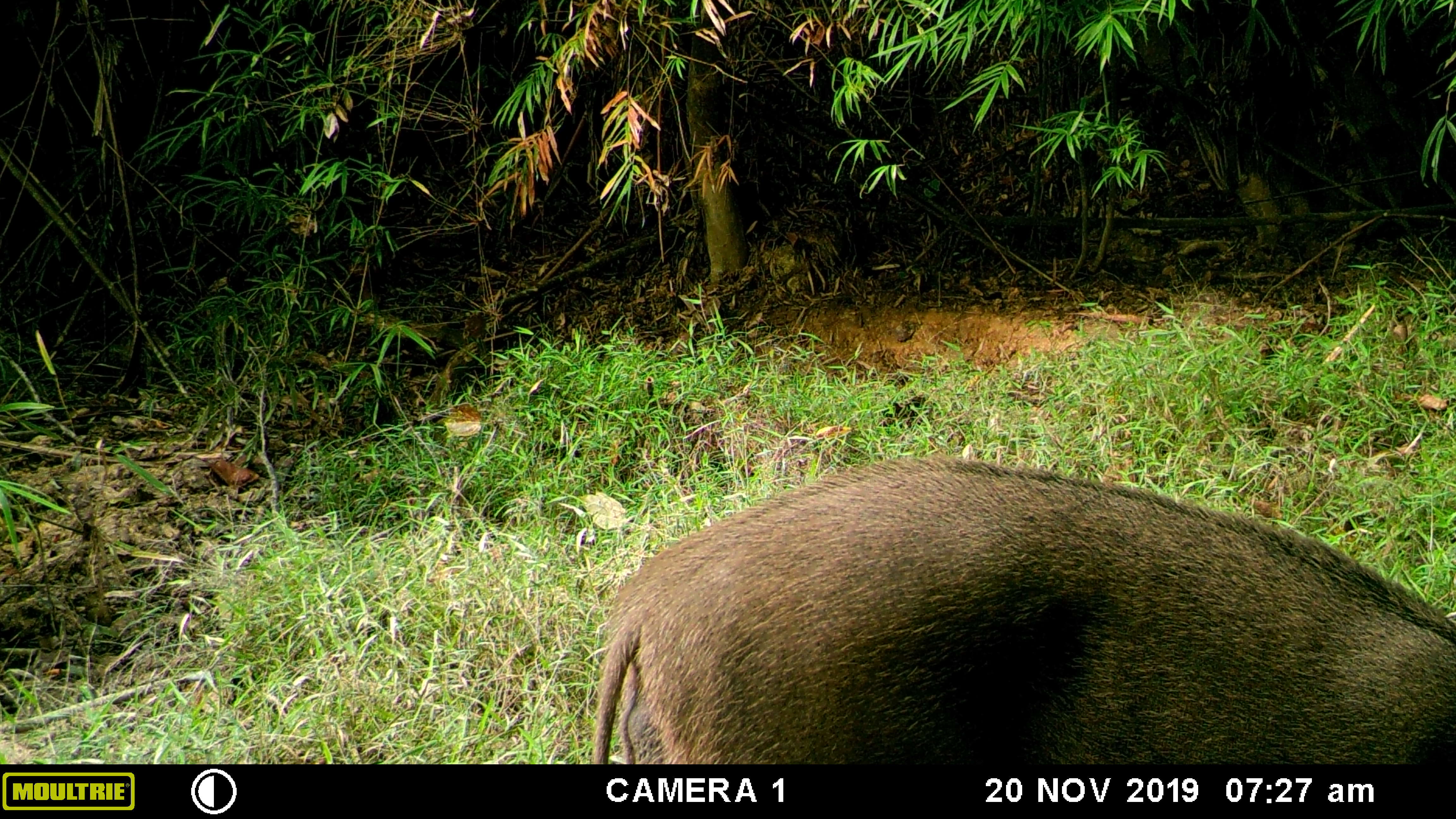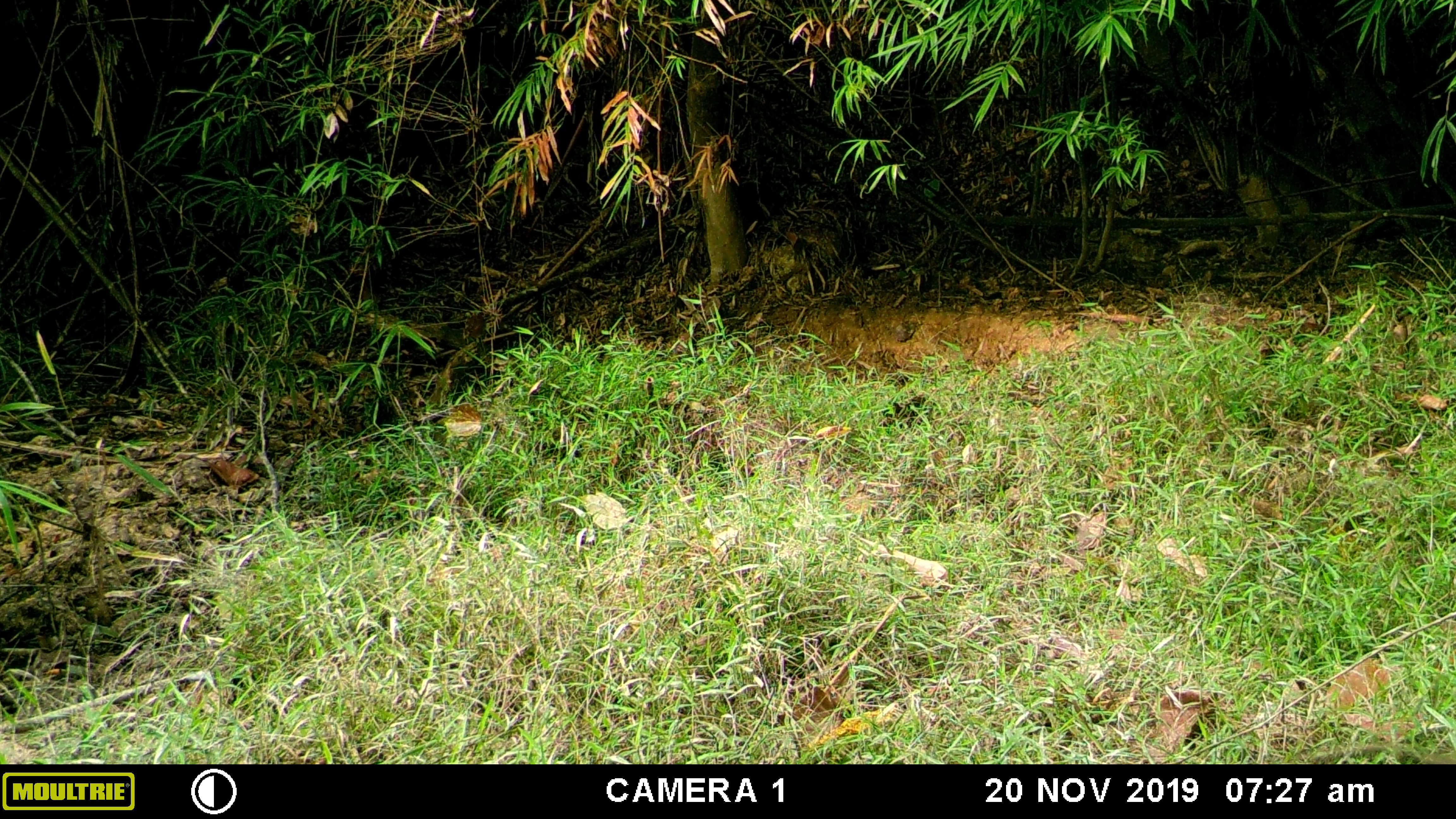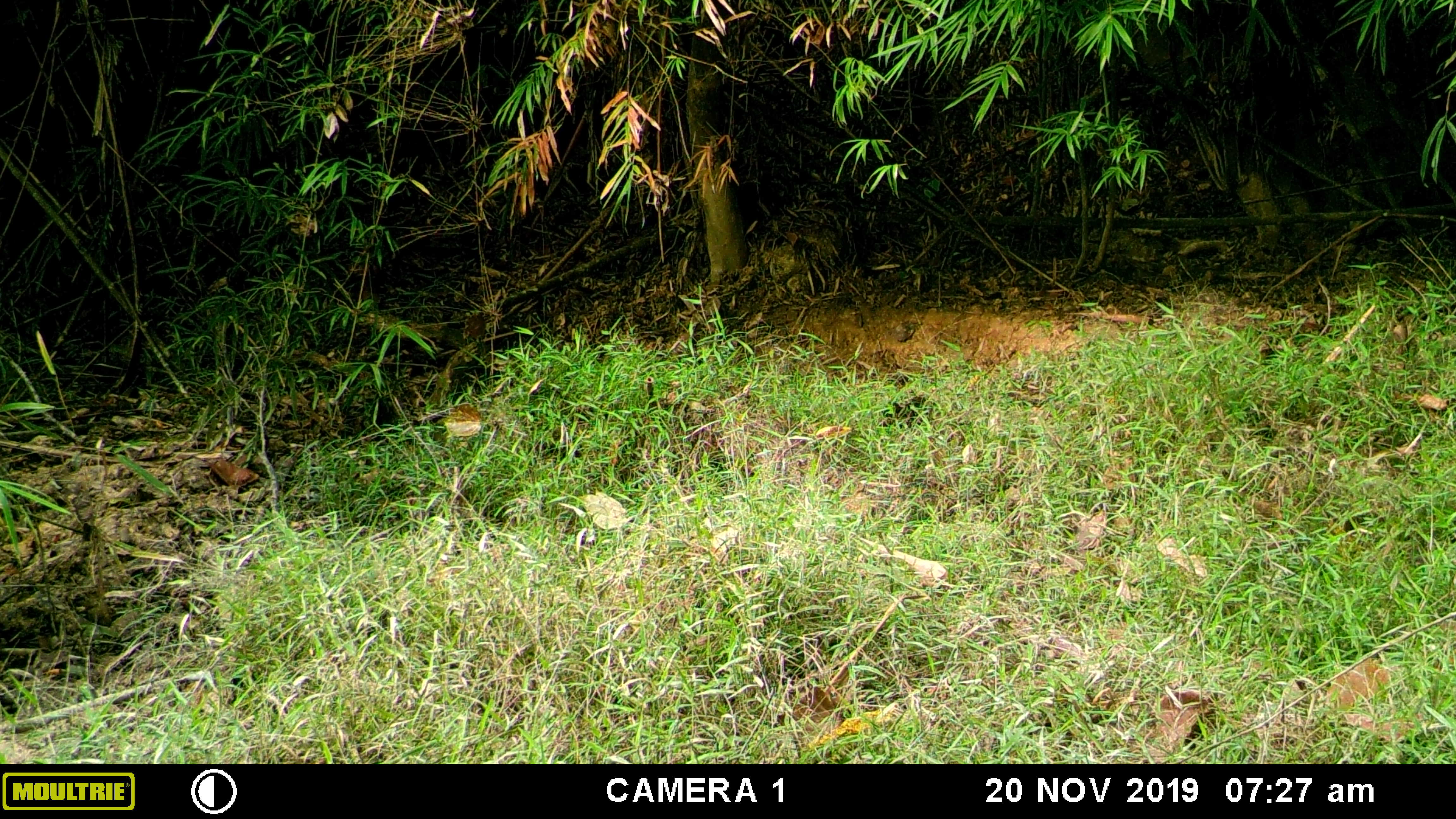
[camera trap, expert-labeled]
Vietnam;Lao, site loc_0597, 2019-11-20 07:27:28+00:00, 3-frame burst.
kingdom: Animalia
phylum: Chordata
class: Mammalia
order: Artiodactyla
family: Suidae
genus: Sus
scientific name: Sus scrofa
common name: eurasian wild pig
Eurasian wild pig (Sus scrofa). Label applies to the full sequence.